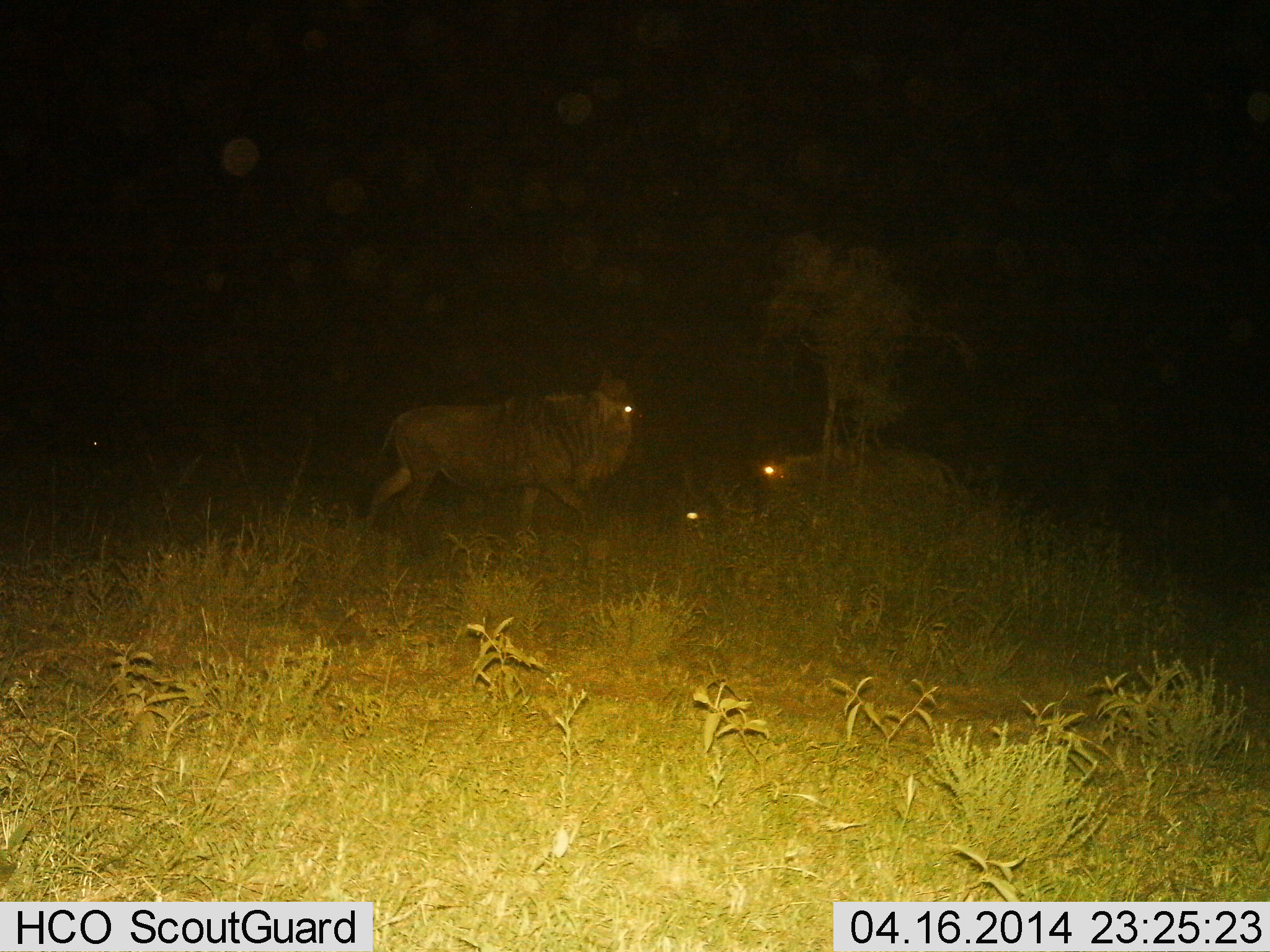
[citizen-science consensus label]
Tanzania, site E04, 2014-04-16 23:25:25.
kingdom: Animalia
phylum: Chordata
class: Mammalia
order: Artiodactyla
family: Bovidae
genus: Connochaetes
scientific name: Connochaetes taurinus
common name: blue wildebeest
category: wildebeest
Wildebeest (blue wildebeest) (Connochaetes taurinus), count 3. Behavior (volunteer vote fractions): standing 40%, resting 70%, moving 70%, interacting 0%. Young present (vote fraction): 0%. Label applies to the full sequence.